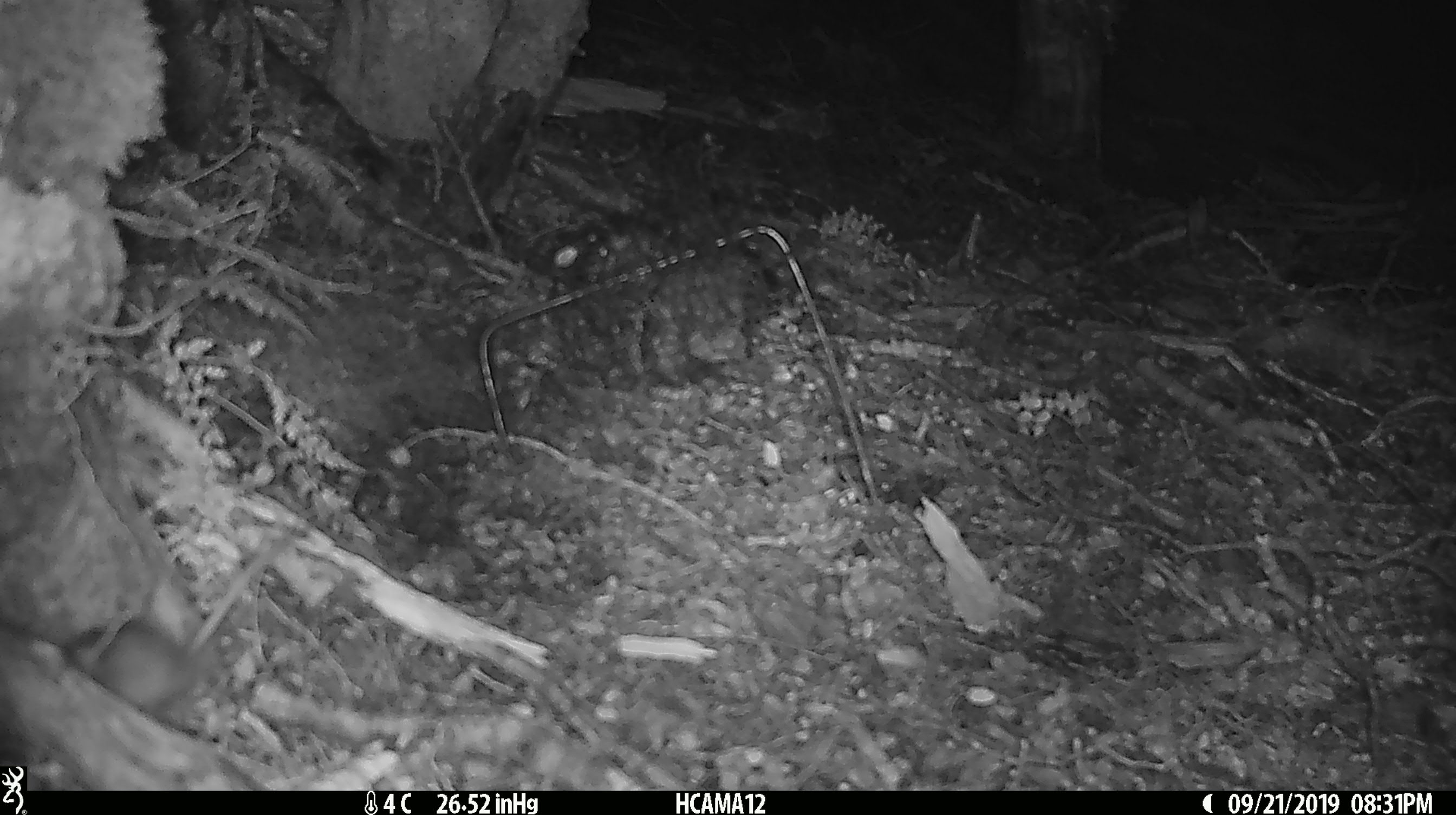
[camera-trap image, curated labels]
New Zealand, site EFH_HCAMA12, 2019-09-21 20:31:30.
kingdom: Animalia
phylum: Chordata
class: Mammalia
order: Rodentia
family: Muridae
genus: Mus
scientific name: Mus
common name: mouse